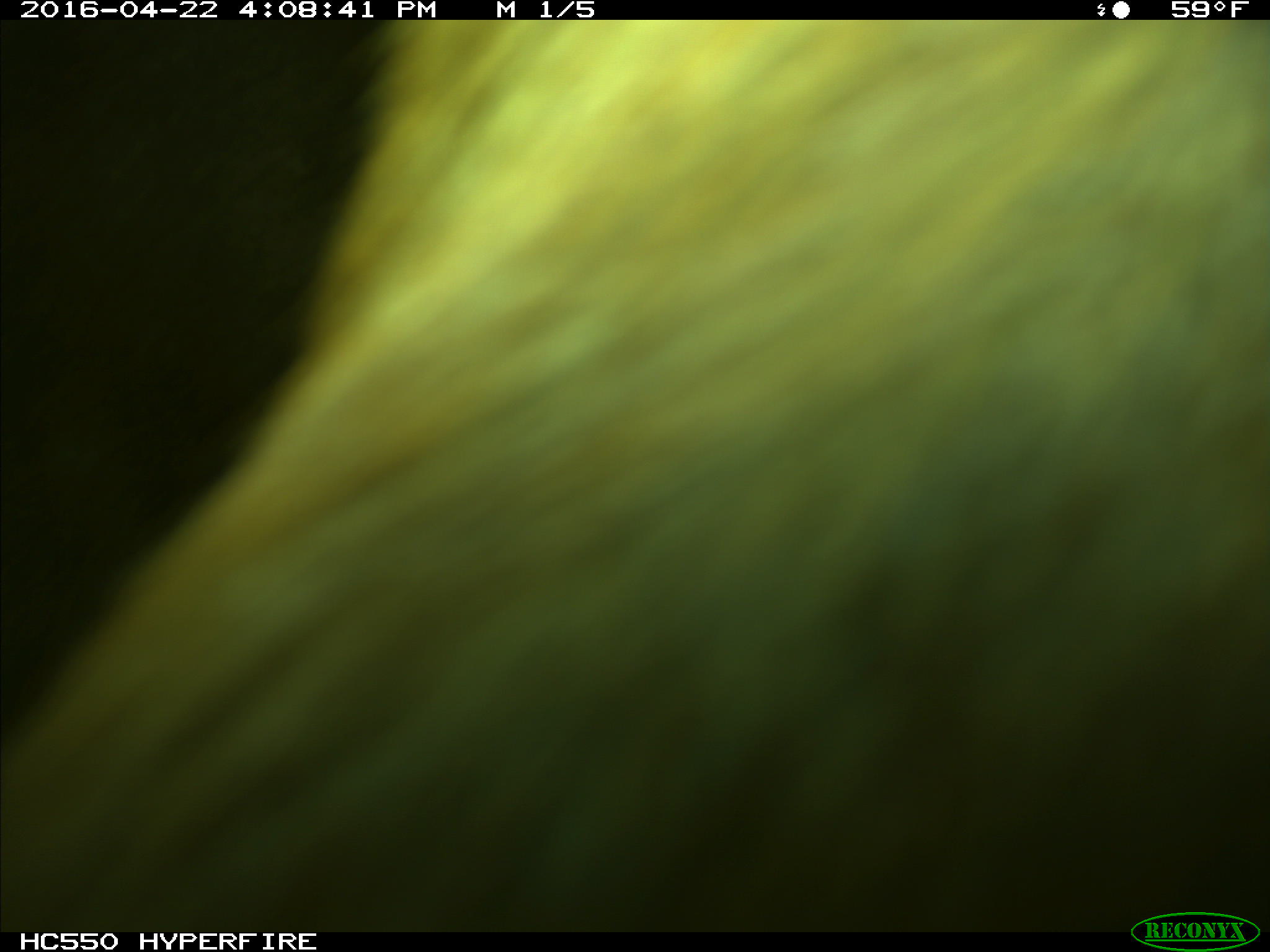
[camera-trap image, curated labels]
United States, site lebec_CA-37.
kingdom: Animalia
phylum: Chordata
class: Mammalia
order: Artiodactyla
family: Bovidae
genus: Bos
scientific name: Bos taurus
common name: domestic cow